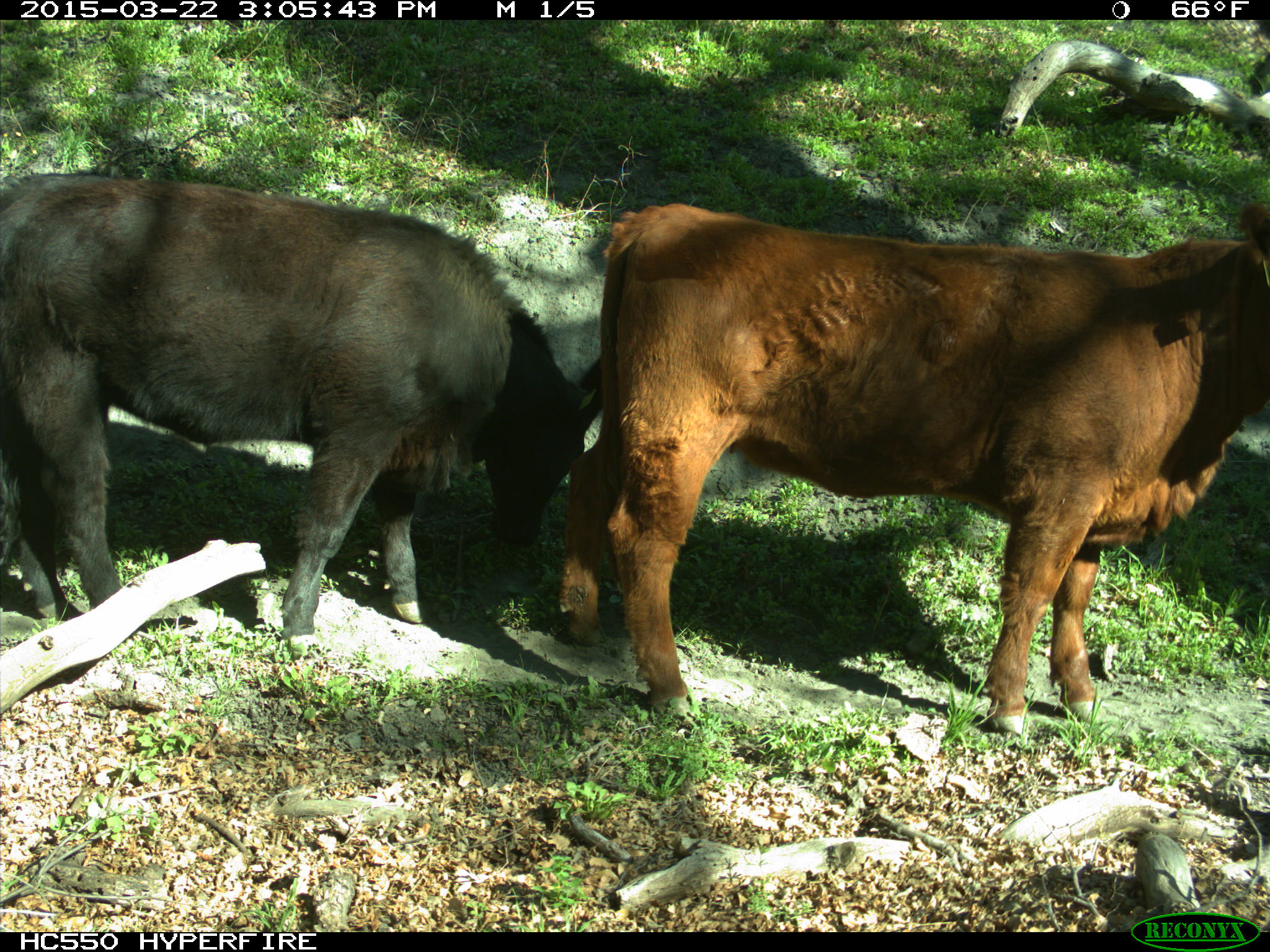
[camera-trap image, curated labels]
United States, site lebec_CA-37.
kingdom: Animalia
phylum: Chordata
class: Mammalia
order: Artiodactyla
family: Bovidae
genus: Bos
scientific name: Bos taurus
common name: domestic cow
Bos taurus (domestic cow).